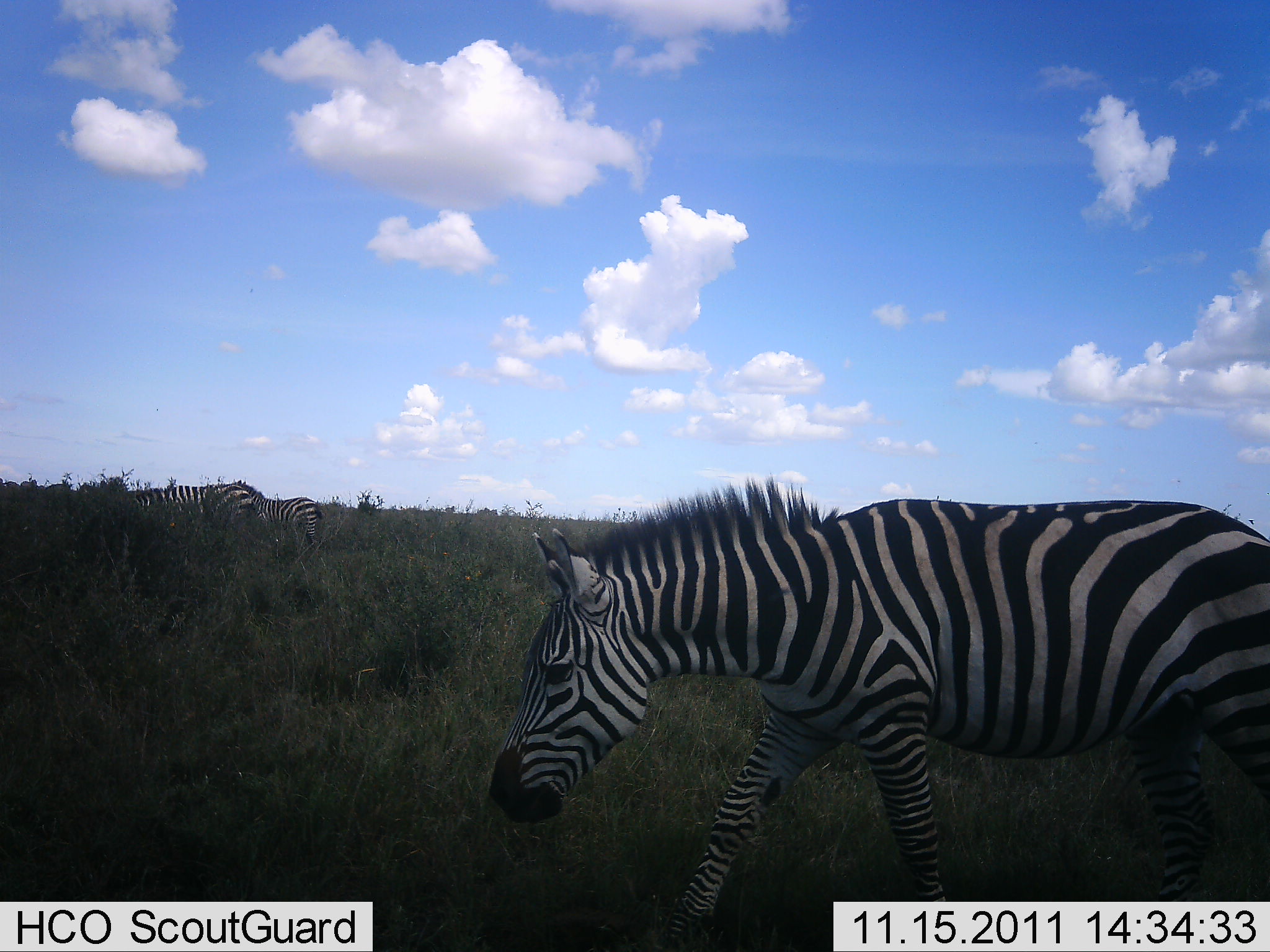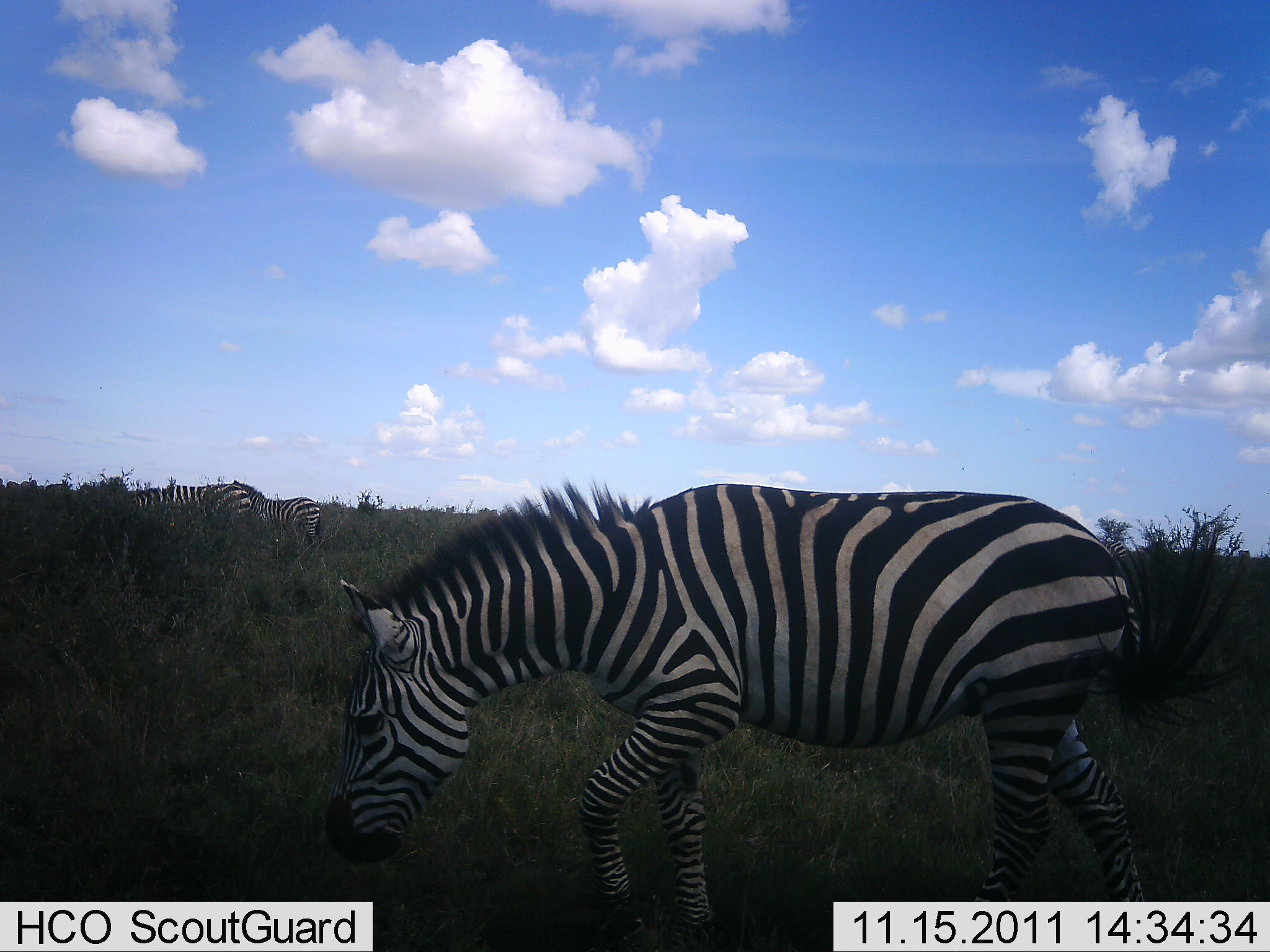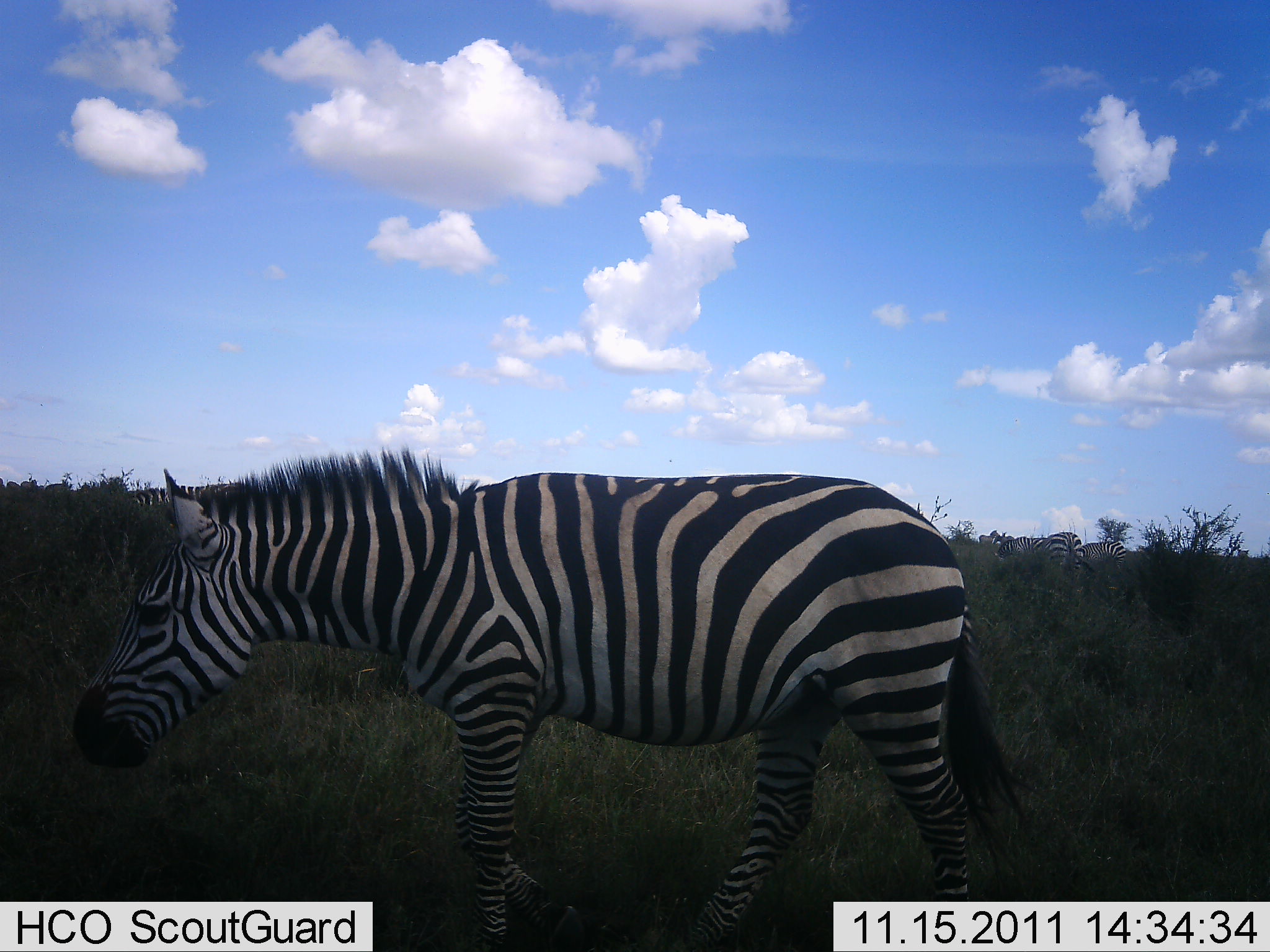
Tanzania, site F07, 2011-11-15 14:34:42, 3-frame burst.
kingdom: Animalia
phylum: Chordata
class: Mammalia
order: Perissodactyla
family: Equidae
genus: Equus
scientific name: Equus quagga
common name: plains zebra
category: zebra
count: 5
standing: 75%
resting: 0%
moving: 83%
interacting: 0%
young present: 8%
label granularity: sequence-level